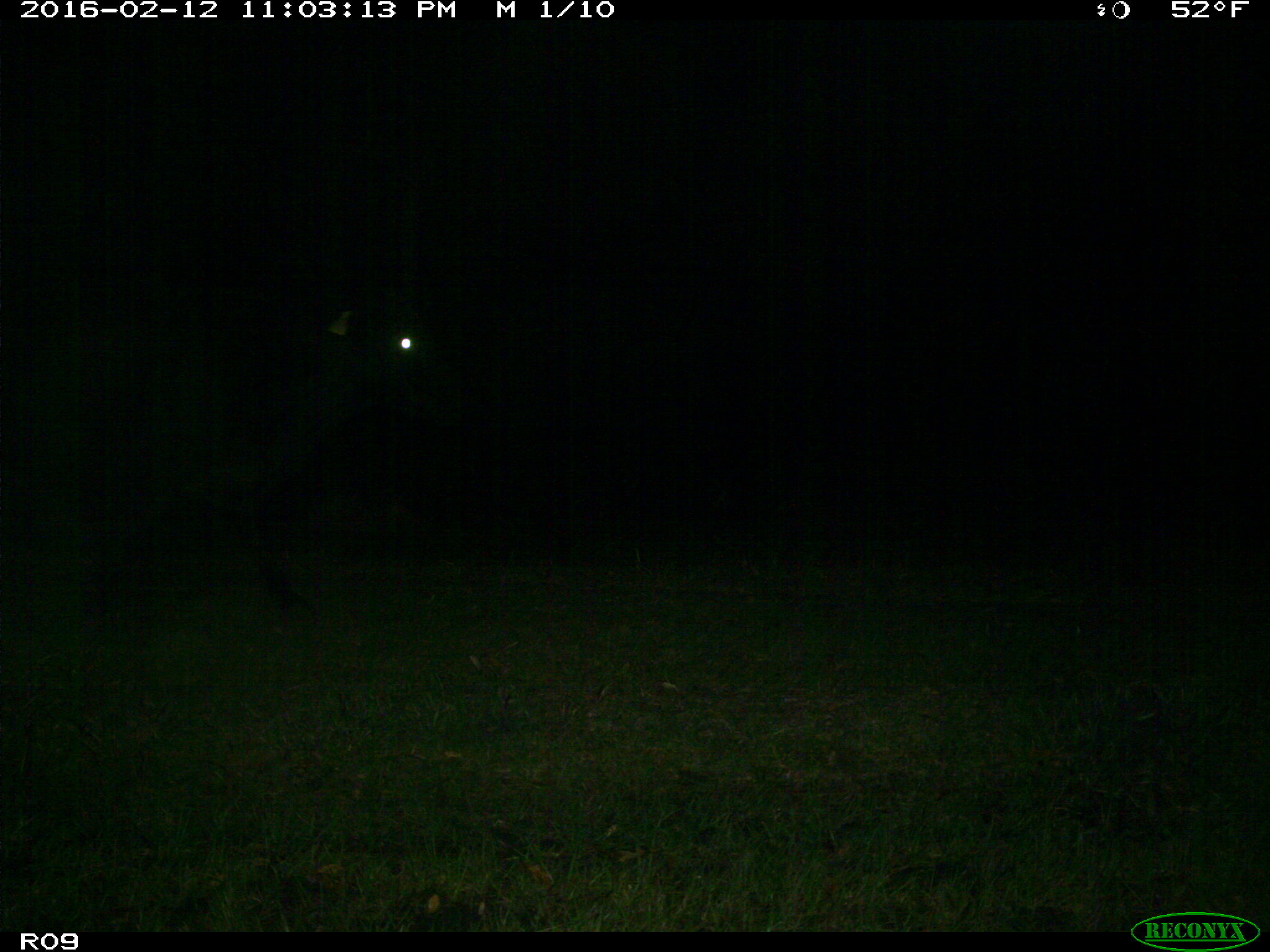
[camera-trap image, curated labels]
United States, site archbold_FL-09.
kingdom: Animalia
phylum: Chordata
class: Mammalia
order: Artiodactyla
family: Bovidae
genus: Bos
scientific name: Bos taurus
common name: domestic cow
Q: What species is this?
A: Bos taurus (domestic cow).